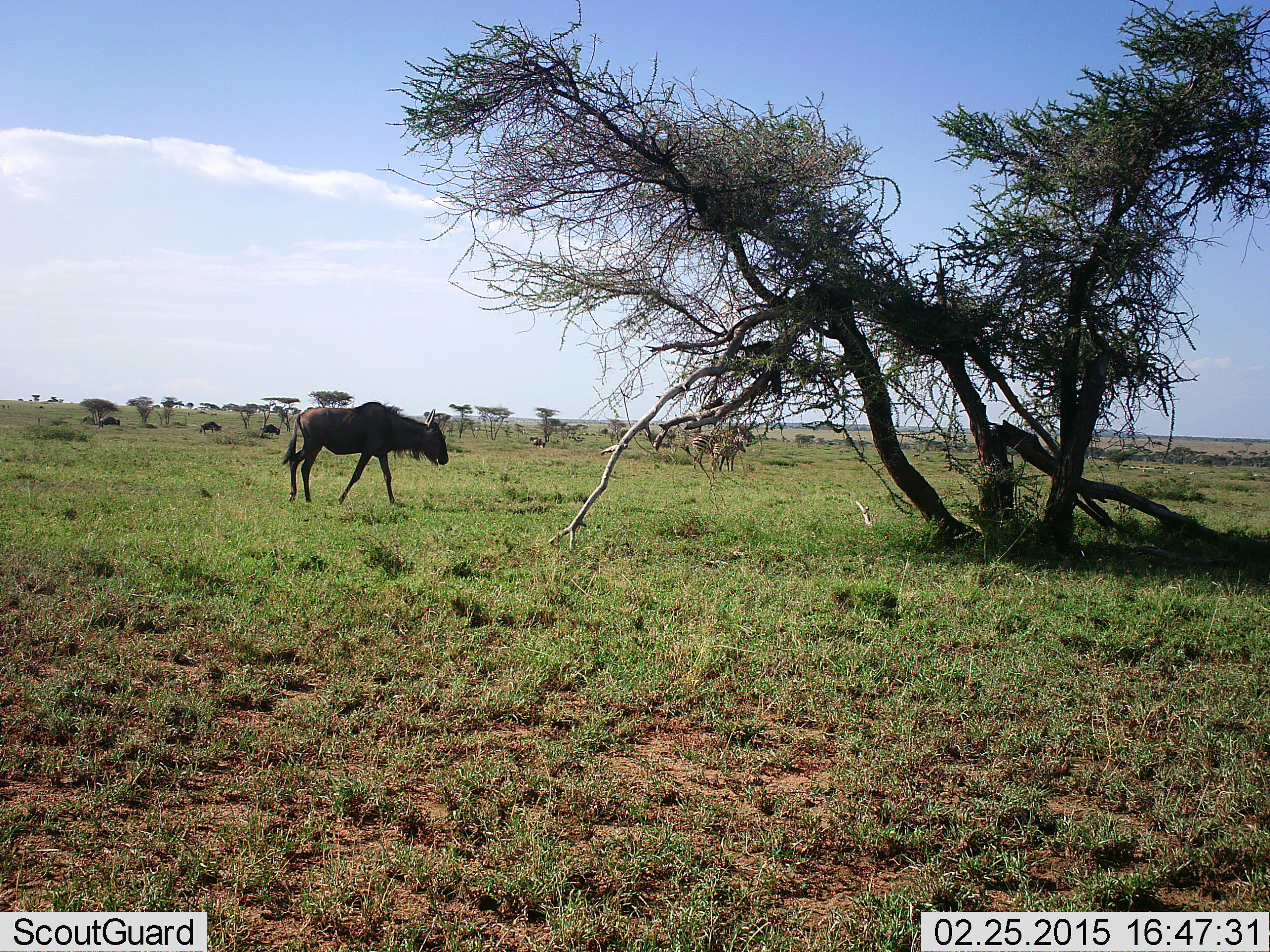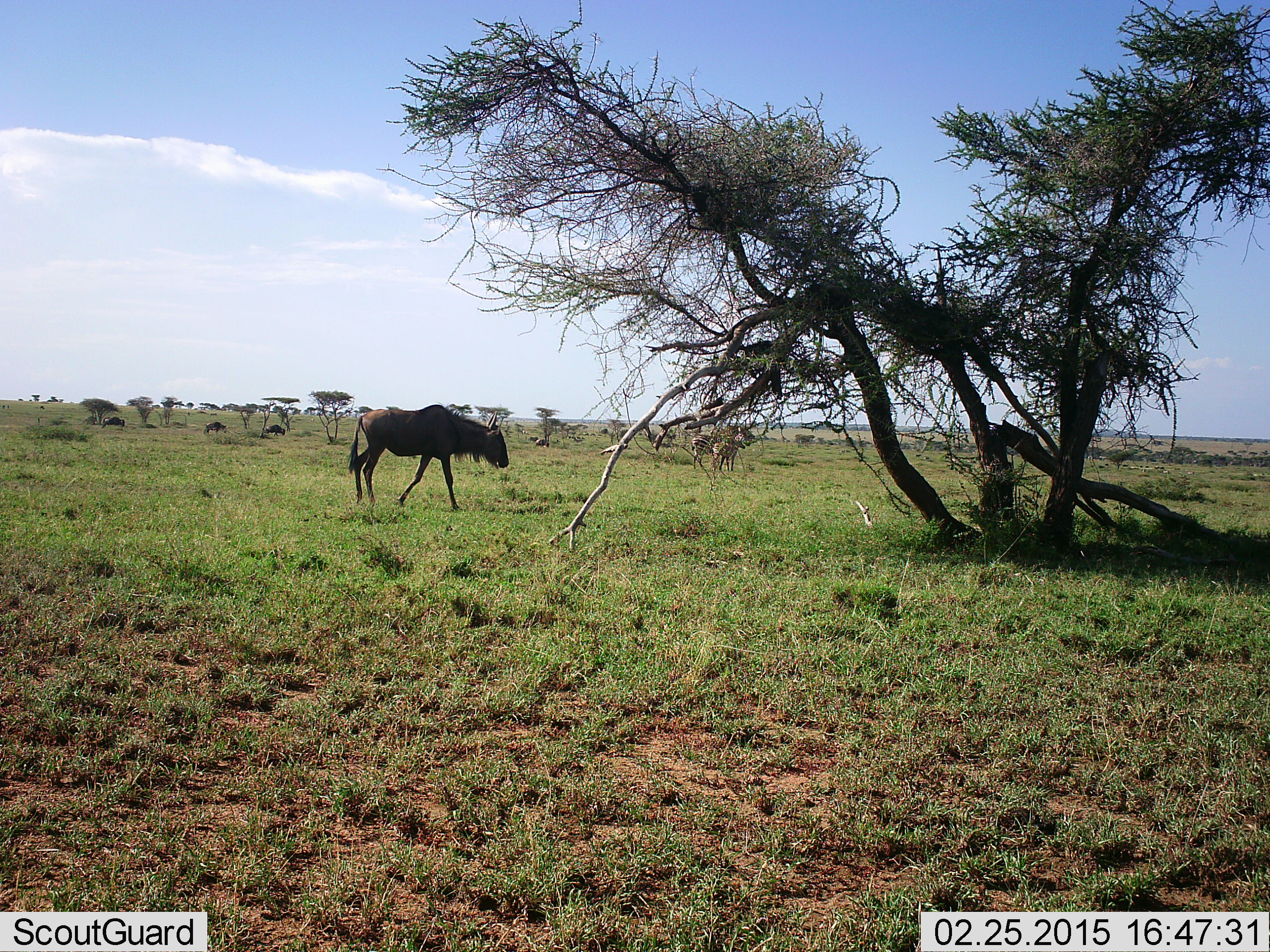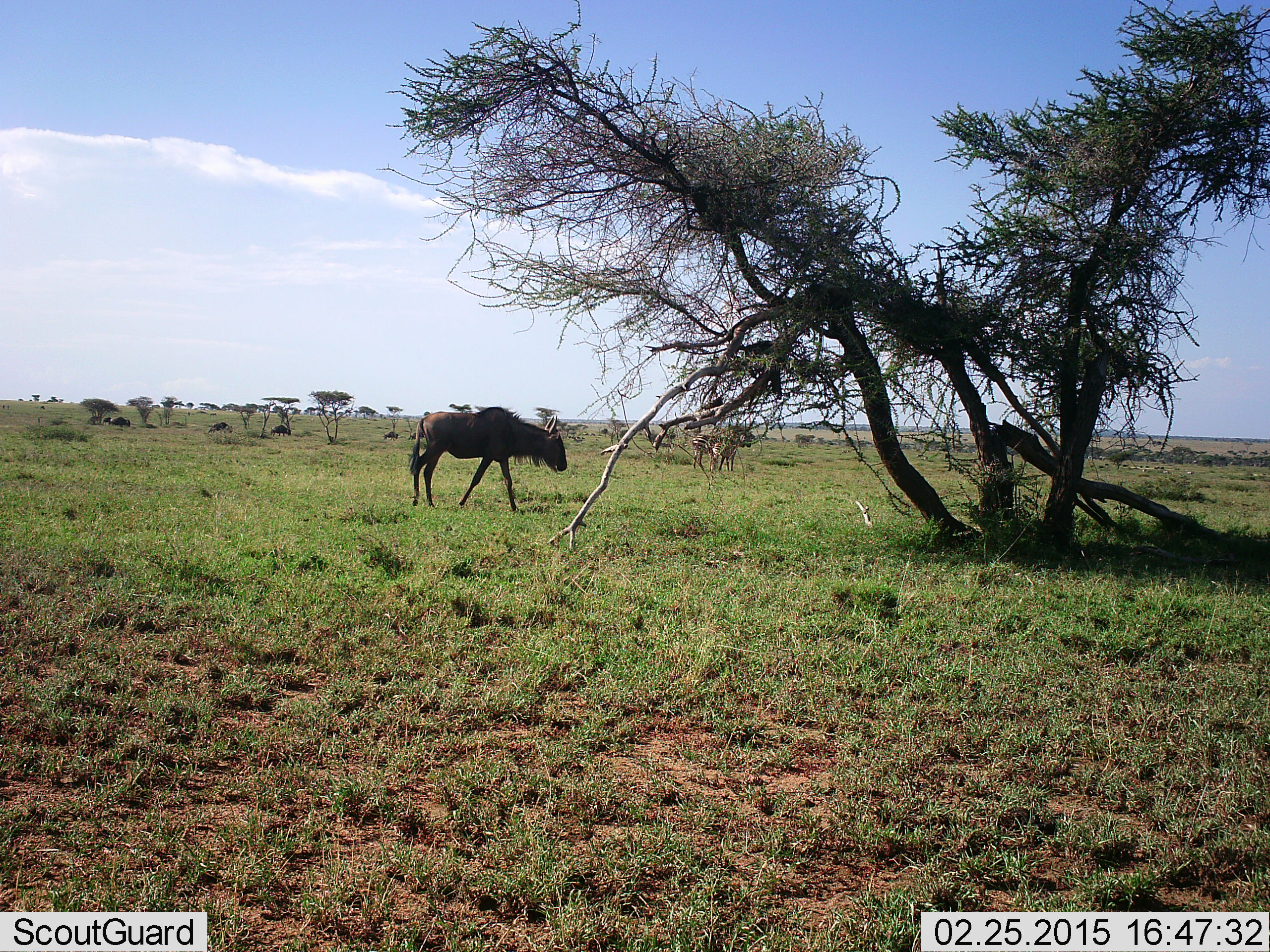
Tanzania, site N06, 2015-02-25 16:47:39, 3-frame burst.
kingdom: Animalia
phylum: Chordata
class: Mammalia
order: Artiodactyla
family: Bovidae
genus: Connochaetes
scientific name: Connochaetes taurinus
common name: blue wildebeest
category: wildebeest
Wildebeest (blue wildebeest) (Connochaetes taurinus), count 4. Behavior (volunteer vote fractions): standing 6%, resting 0%, moving 100%, interacting 0%. Young present (vote fraction): 0%. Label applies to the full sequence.